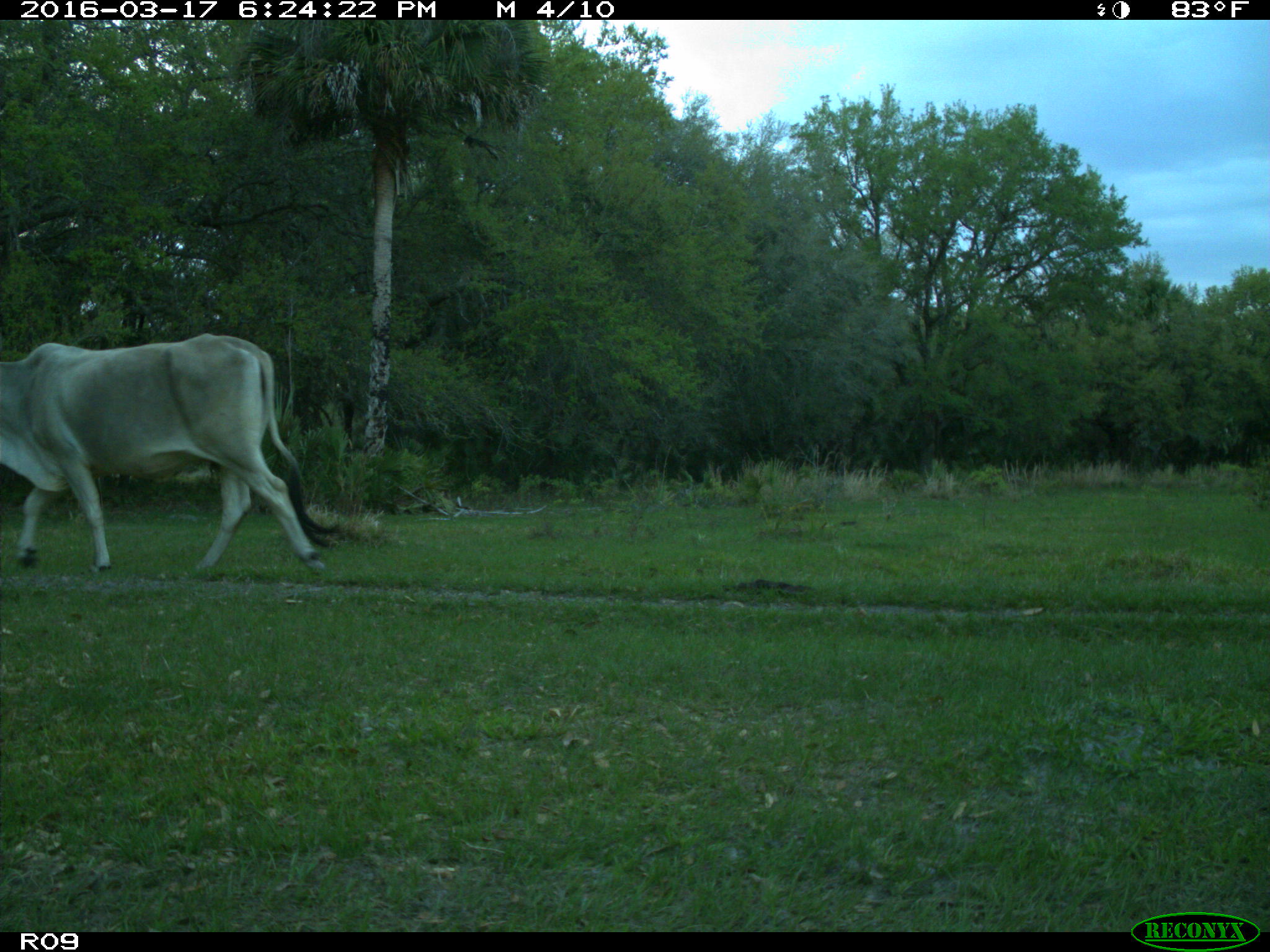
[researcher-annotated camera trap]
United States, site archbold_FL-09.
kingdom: Animalia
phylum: Chordata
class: Mammalia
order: Artiodactyla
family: Bovidae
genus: Bos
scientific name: Bos taurus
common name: domestic cow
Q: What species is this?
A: Bos taurus (domestic cow).